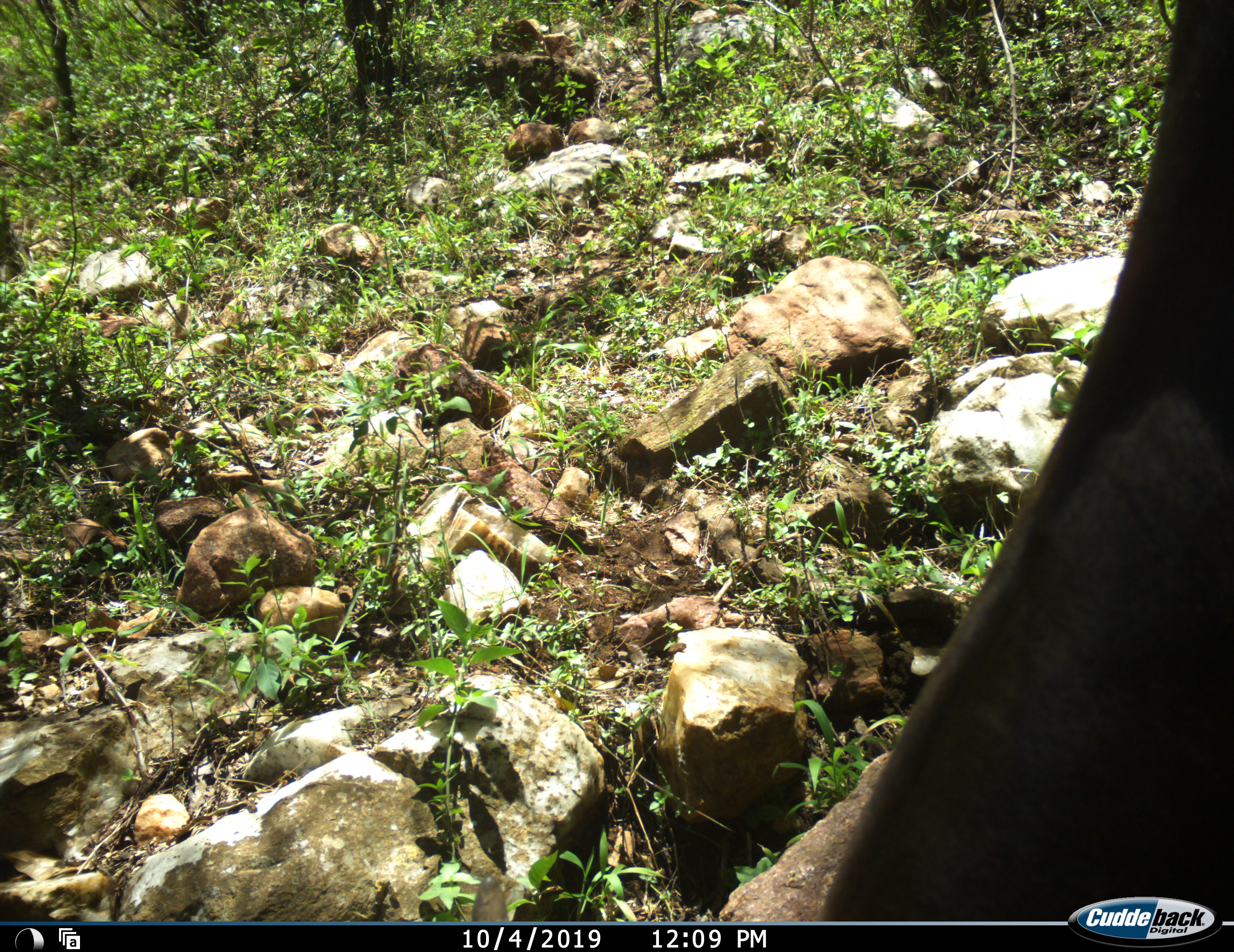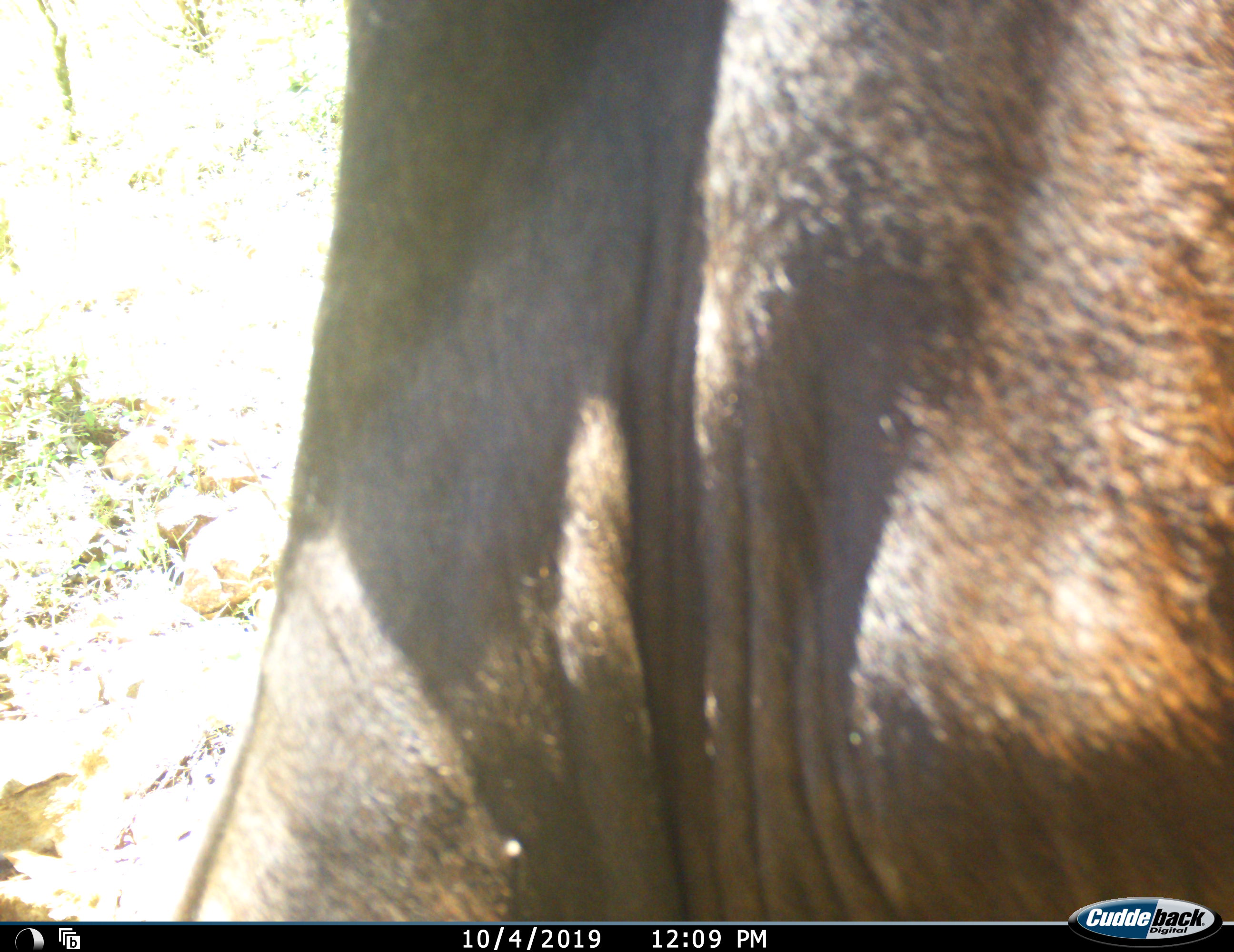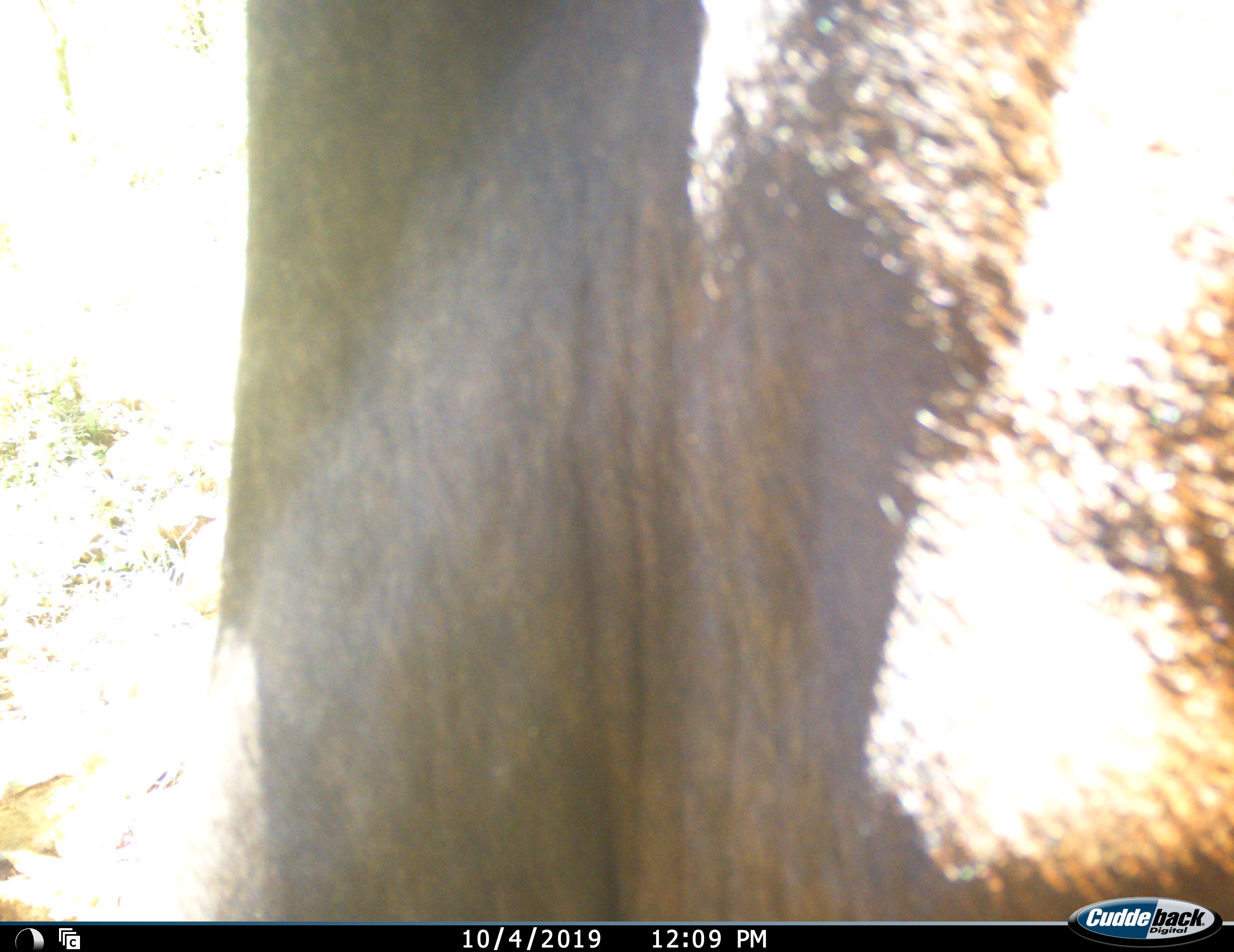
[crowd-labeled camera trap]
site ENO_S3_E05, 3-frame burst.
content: unidentified animal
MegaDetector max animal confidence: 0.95